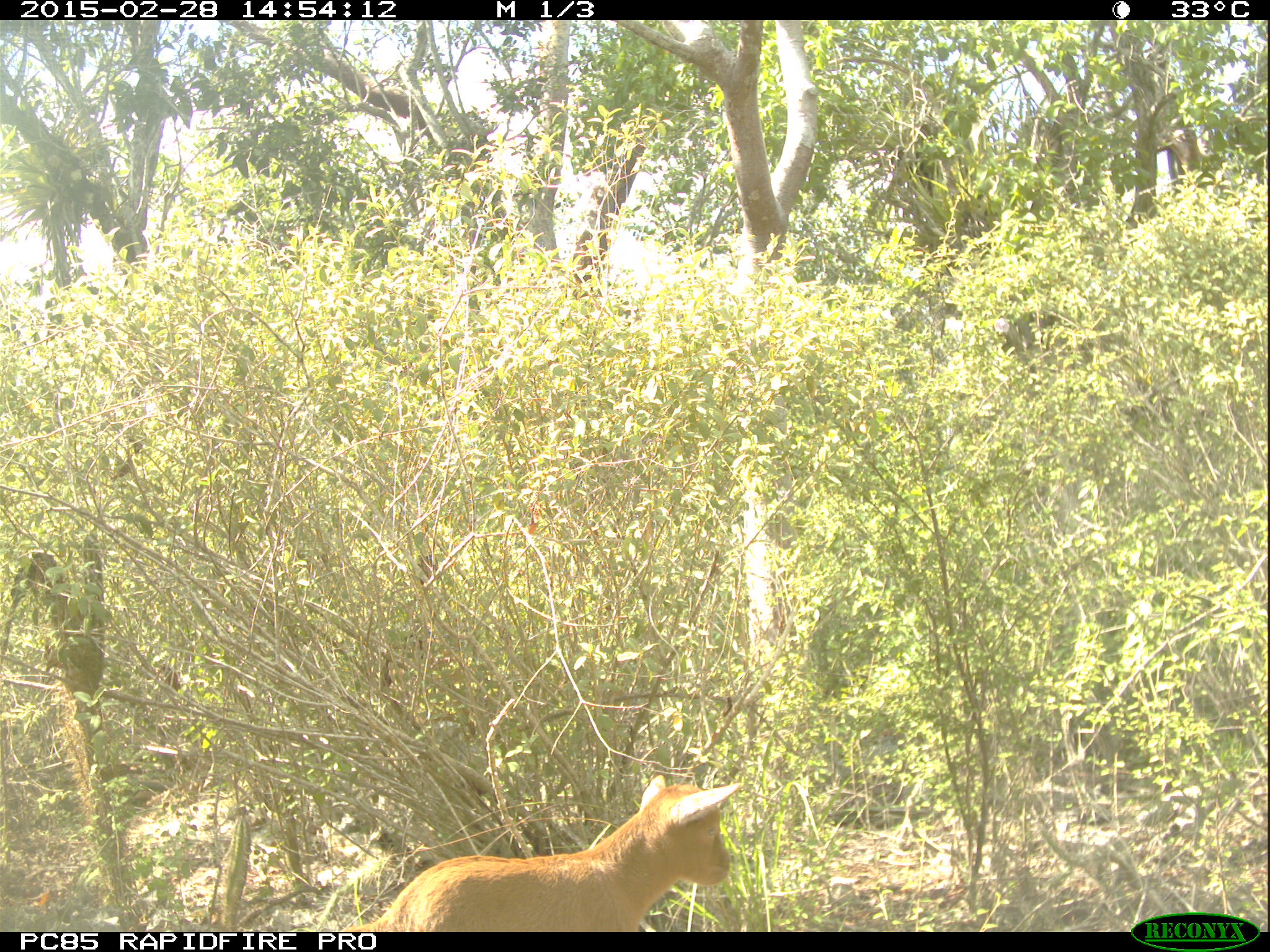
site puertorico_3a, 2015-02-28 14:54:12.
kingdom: Animalia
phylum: Chordata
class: Mammalia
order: Artiodactyla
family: Bovidae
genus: Capra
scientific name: Capra hircus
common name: goat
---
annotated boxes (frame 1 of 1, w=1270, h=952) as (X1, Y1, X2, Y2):
goat: (347, 768, 753, 931)